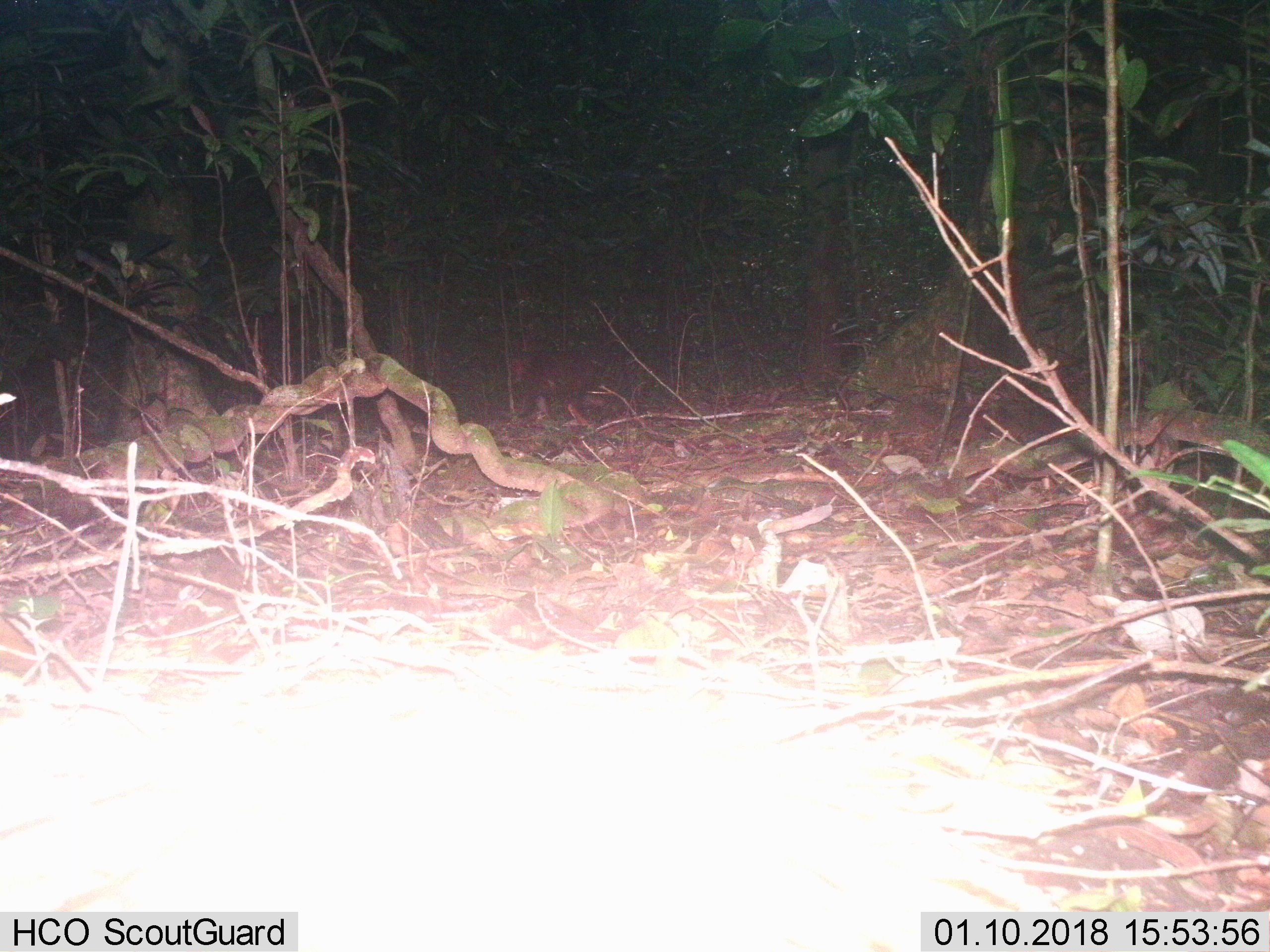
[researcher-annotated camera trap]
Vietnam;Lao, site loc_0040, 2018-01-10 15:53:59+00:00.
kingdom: Animalia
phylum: Chordata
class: Mammalia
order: Primates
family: Cercopithecidae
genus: Macaca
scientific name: Macaca arctoides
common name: stump-tailed macaque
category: stump tailed macaque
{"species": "stump tailed macaque (stump-tailed macaque) (Macaca arctoides)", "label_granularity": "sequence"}